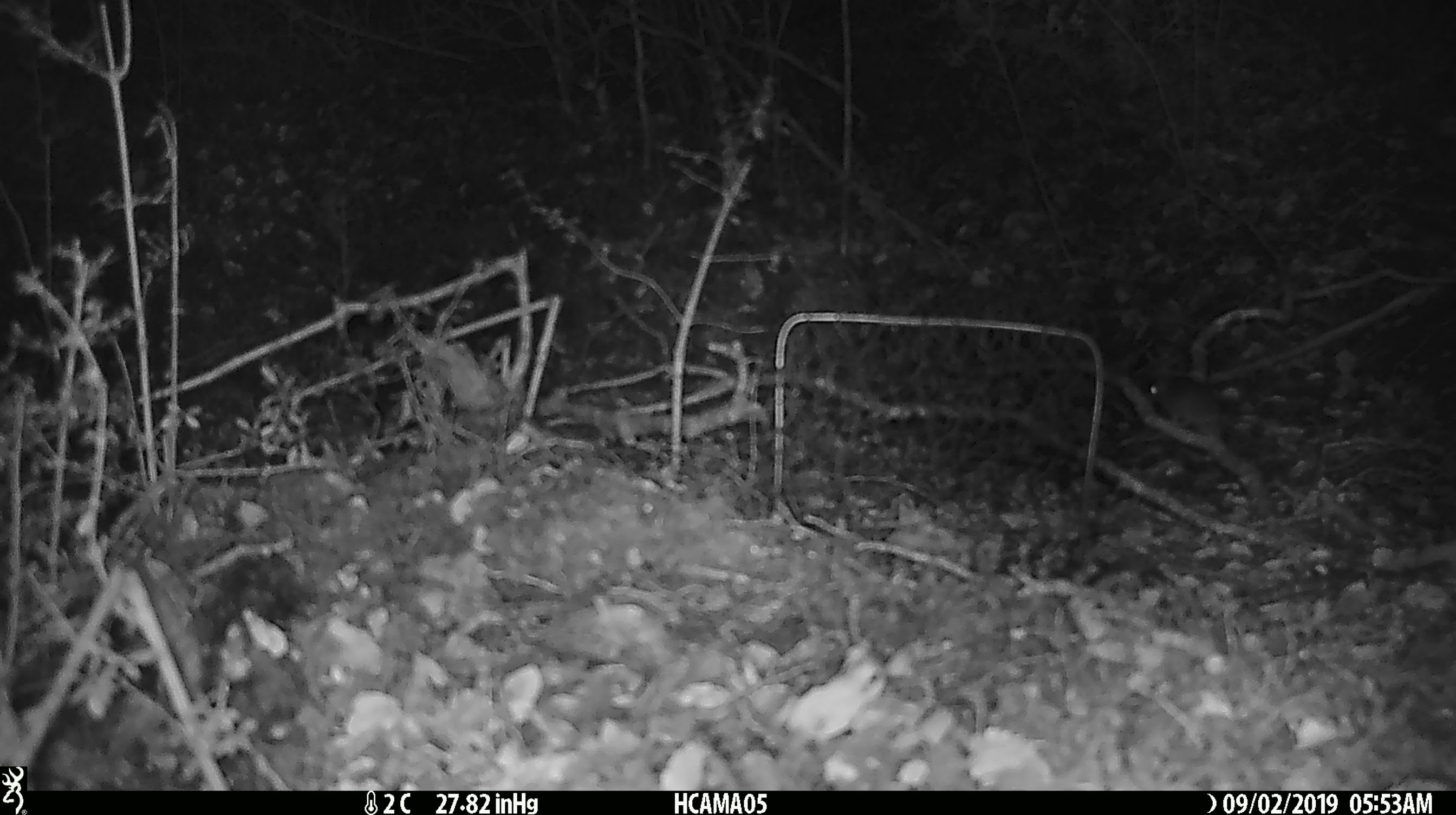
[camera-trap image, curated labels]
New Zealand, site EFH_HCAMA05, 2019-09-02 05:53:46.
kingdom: Animalia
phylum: Chordata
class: Mammalia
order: Rodentia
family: Muridae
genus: Mus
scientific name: Mus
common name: mouse